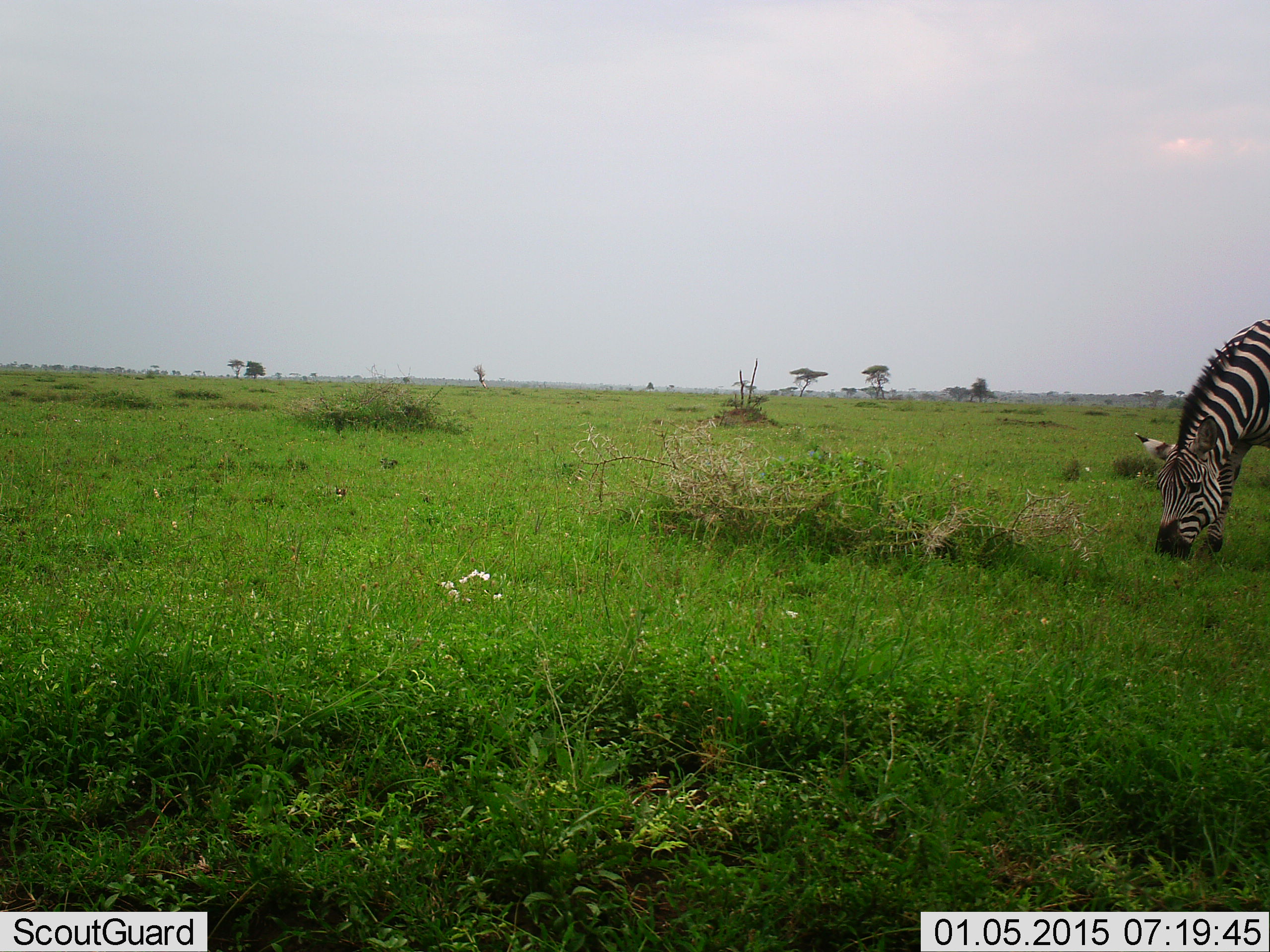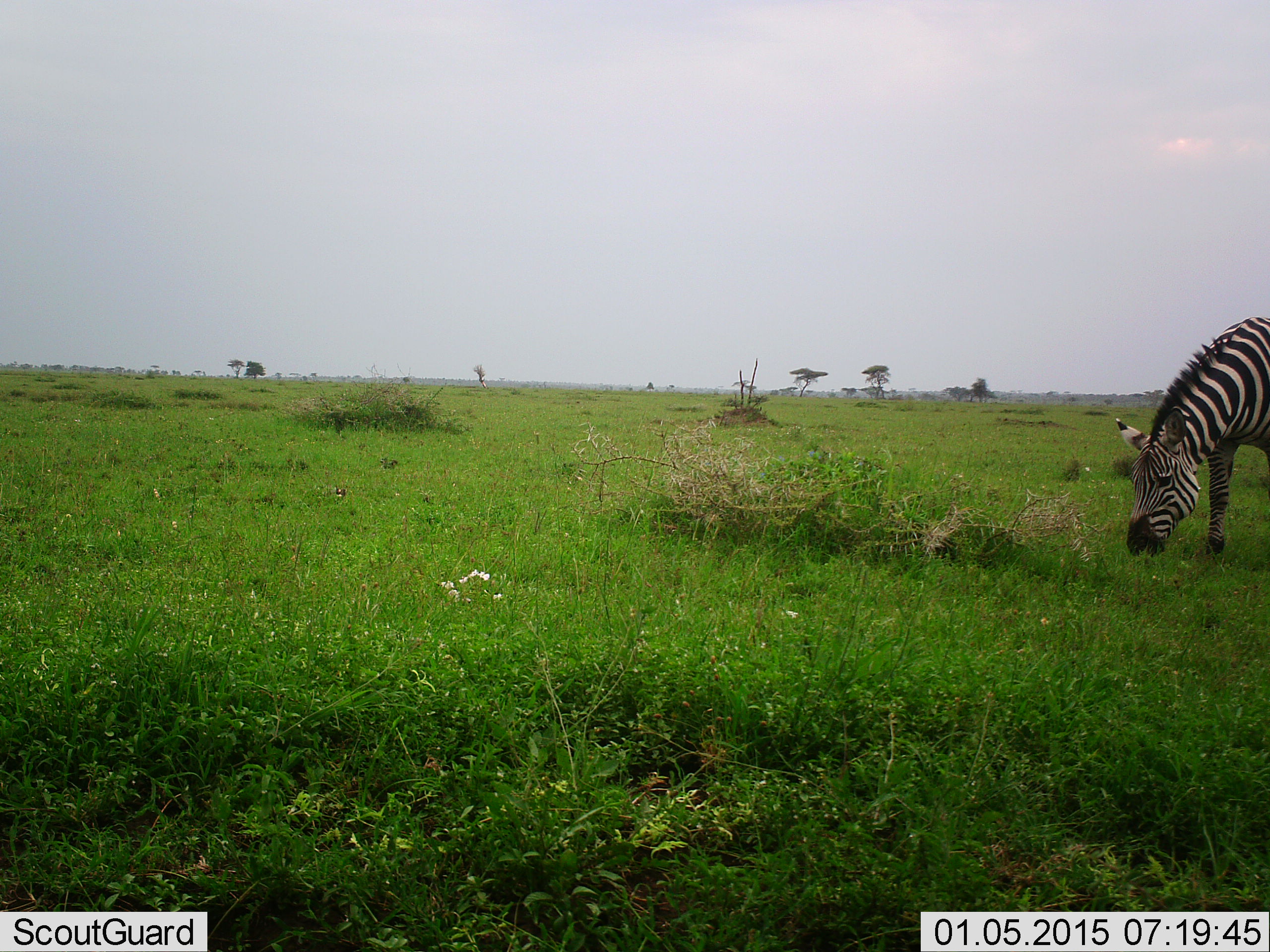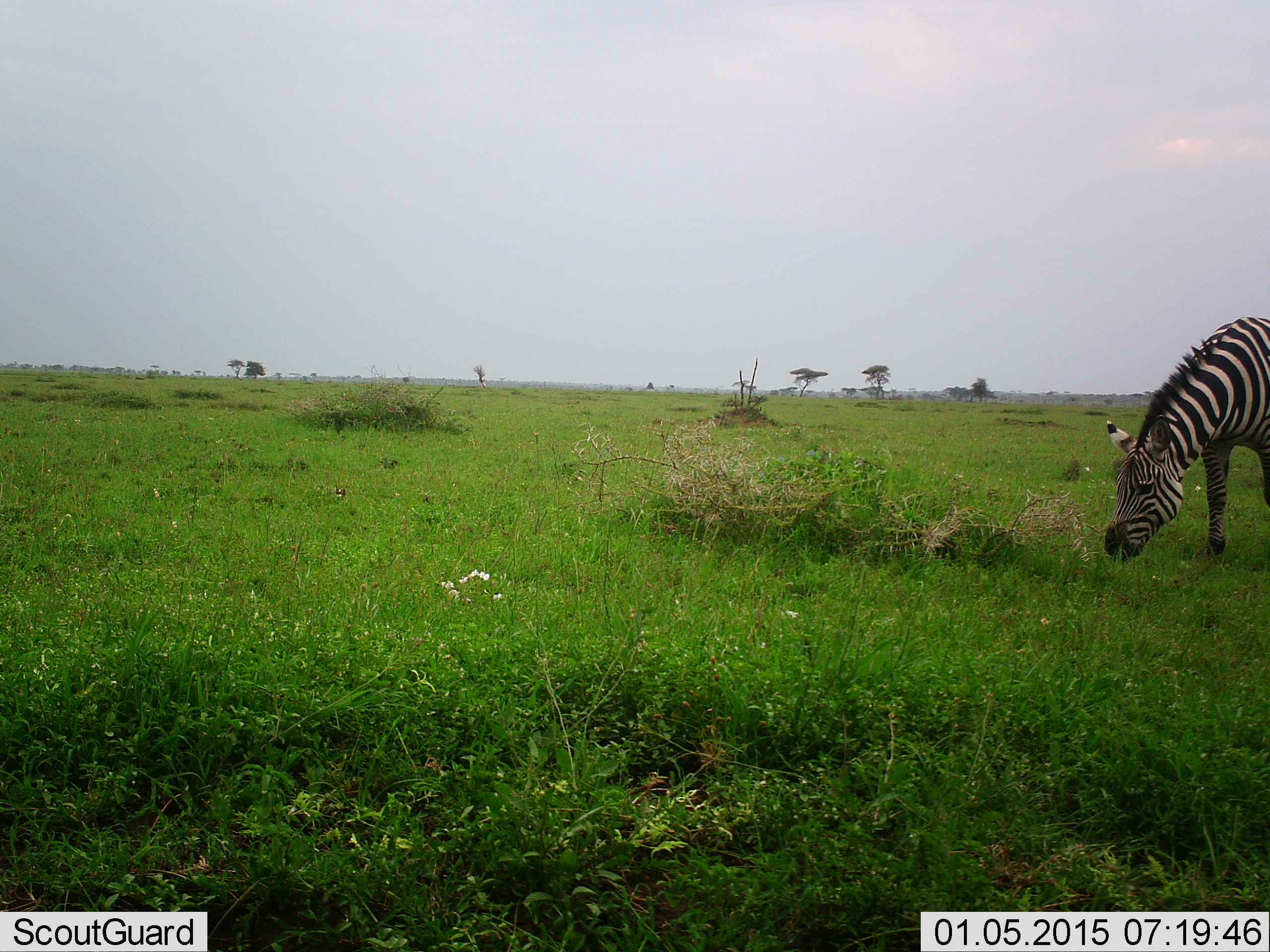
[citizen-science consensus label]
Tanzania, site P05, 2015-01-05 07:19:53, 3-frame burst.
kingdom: Animalia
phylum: Chordata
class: Mammalia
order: Perissodactyla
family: Equidae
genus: Equus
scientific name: Equus quagga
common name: plains zebra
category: zebra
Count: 1.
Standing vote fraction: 0%.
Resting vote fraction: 0%.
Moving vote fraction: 10%.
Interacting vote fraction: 0%.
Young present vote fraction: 0%.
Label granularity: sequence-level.